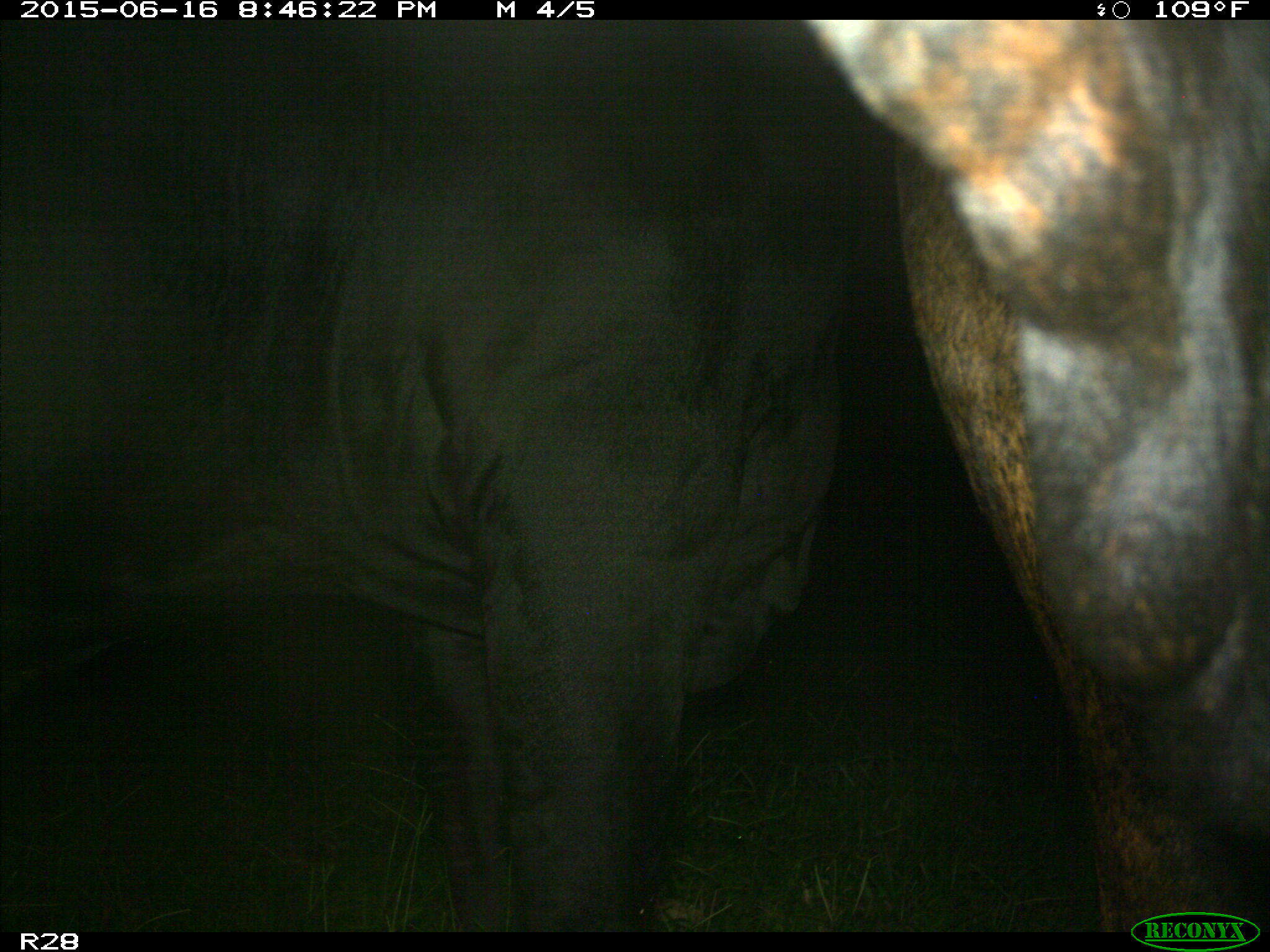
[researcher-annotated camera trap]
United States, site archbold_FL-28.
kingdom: Animalia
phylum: Chordata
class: Mammalia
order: Artiodactyla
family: Bovidae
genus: Bos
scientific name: Bos taurus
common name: domestic cow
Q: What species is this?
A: Bos taurus (domestic cow).